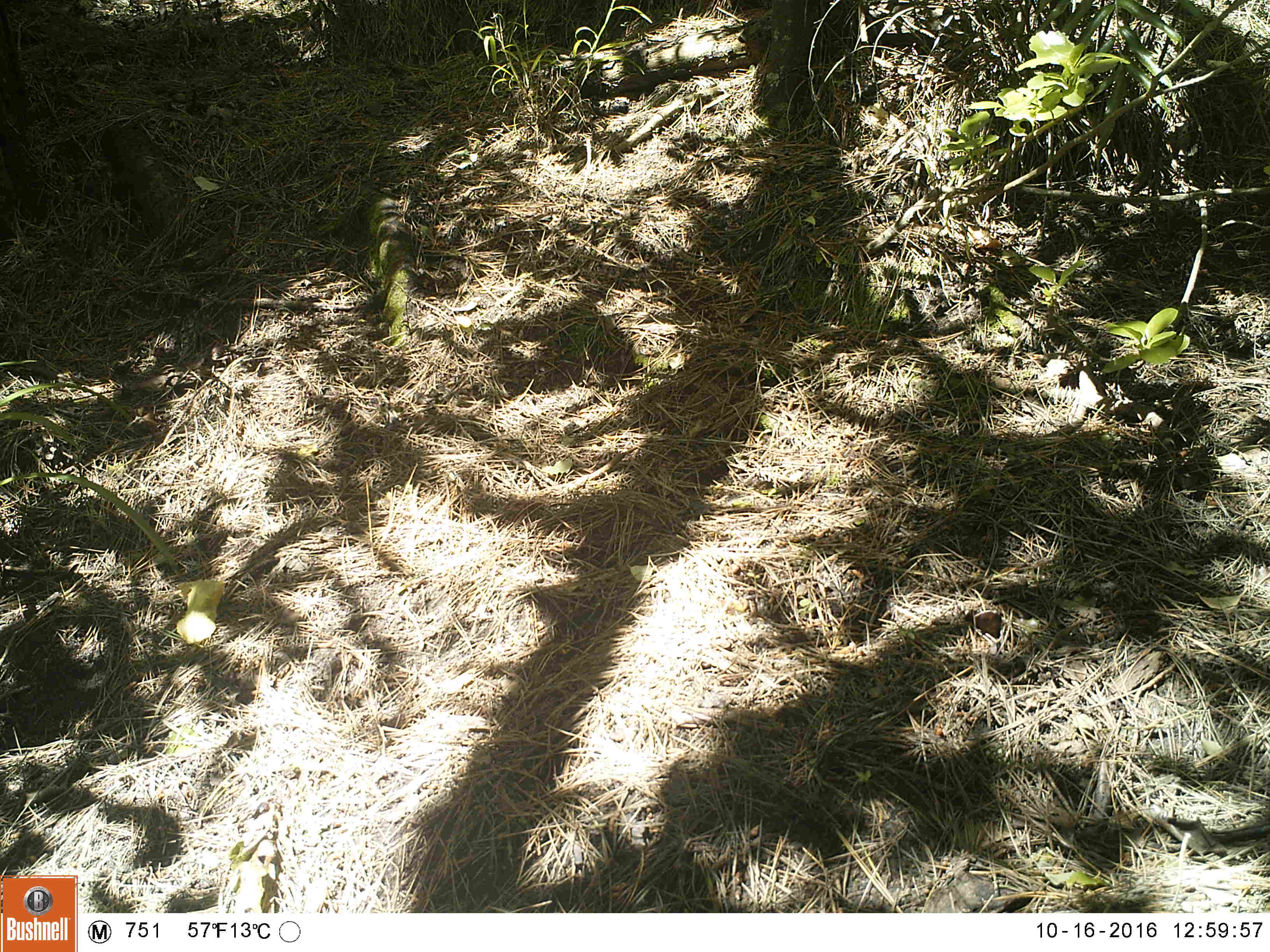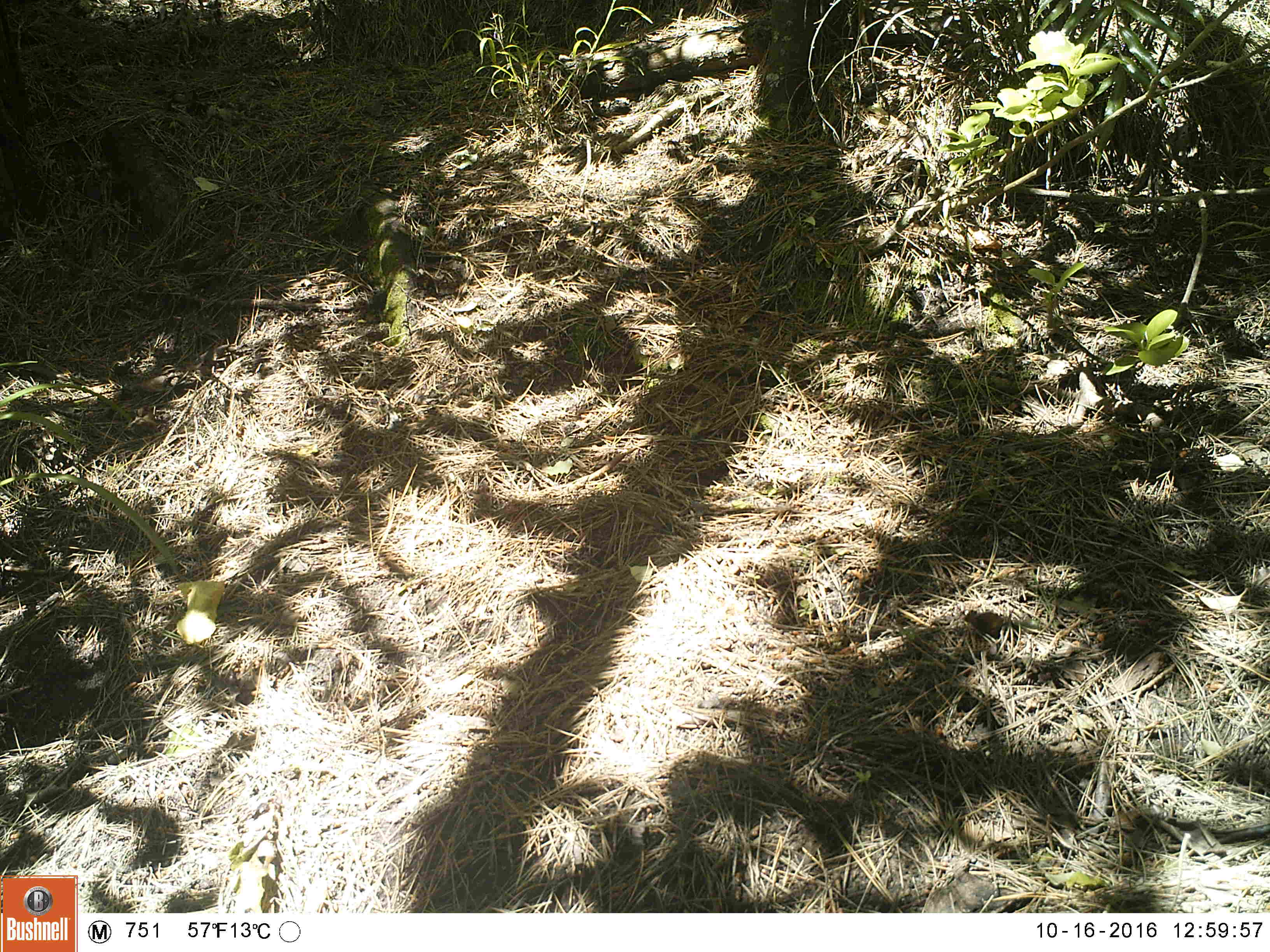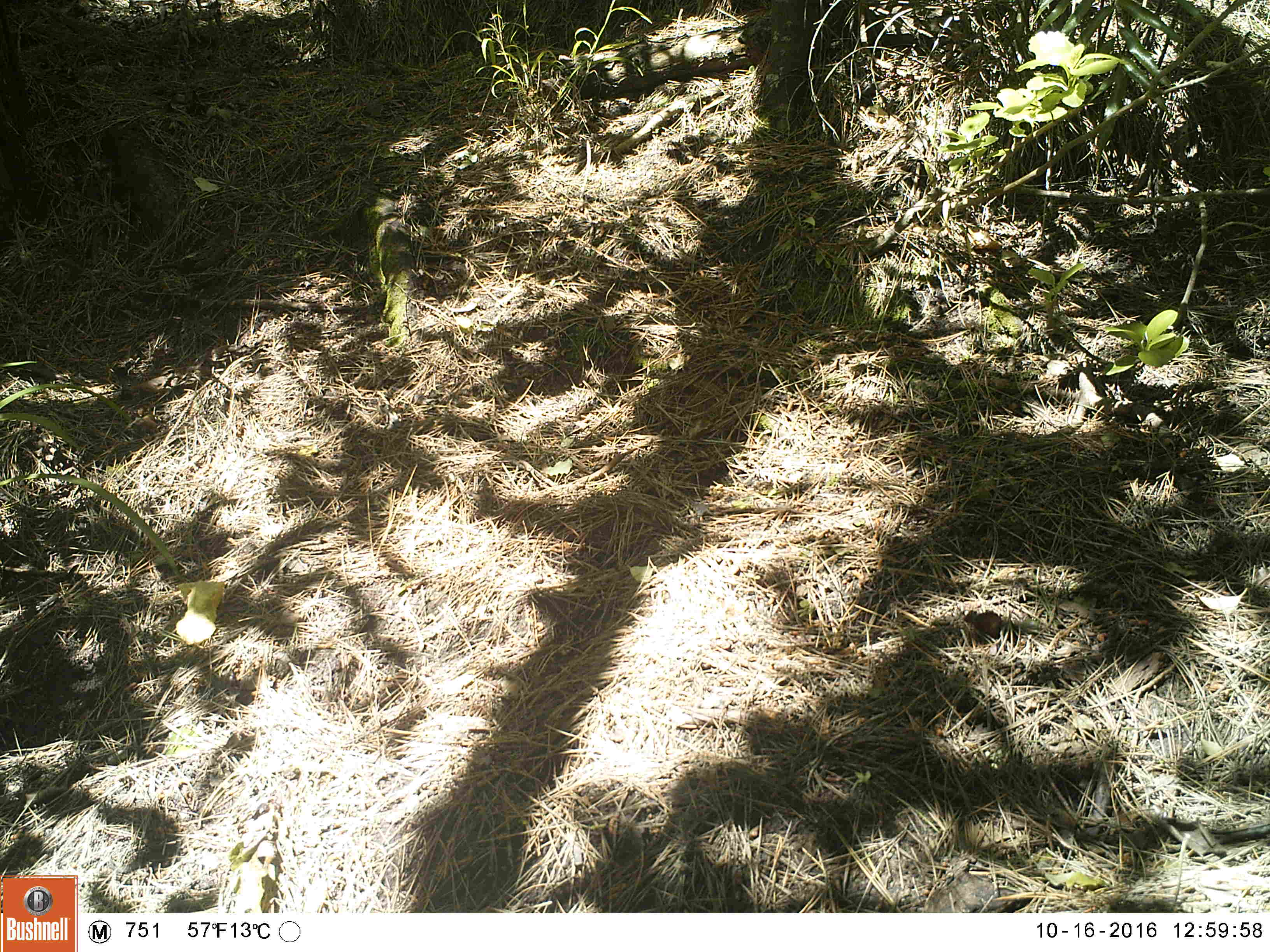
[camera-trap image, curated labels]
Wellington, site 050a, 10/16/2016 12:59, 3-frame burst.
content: no animal present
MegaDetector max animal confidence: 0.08